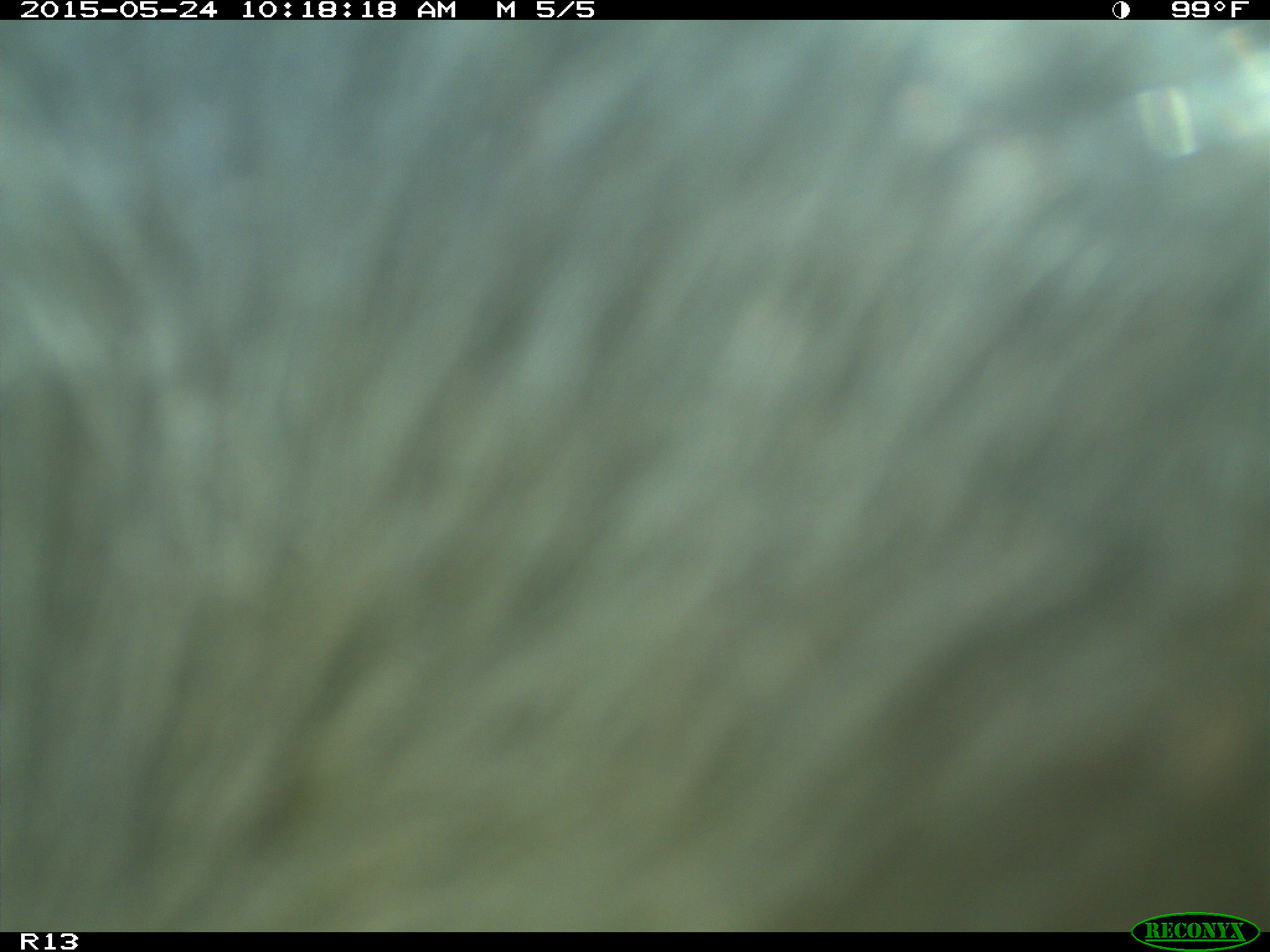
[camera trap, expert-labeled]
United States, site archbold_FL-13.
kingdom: Animalia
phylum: Chordata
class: Mammalia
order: Artiodactyla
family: Bovidae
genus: Bos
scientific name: Bos taurus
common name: domestic cow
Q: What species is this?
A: Bos taurus (domestic cow).